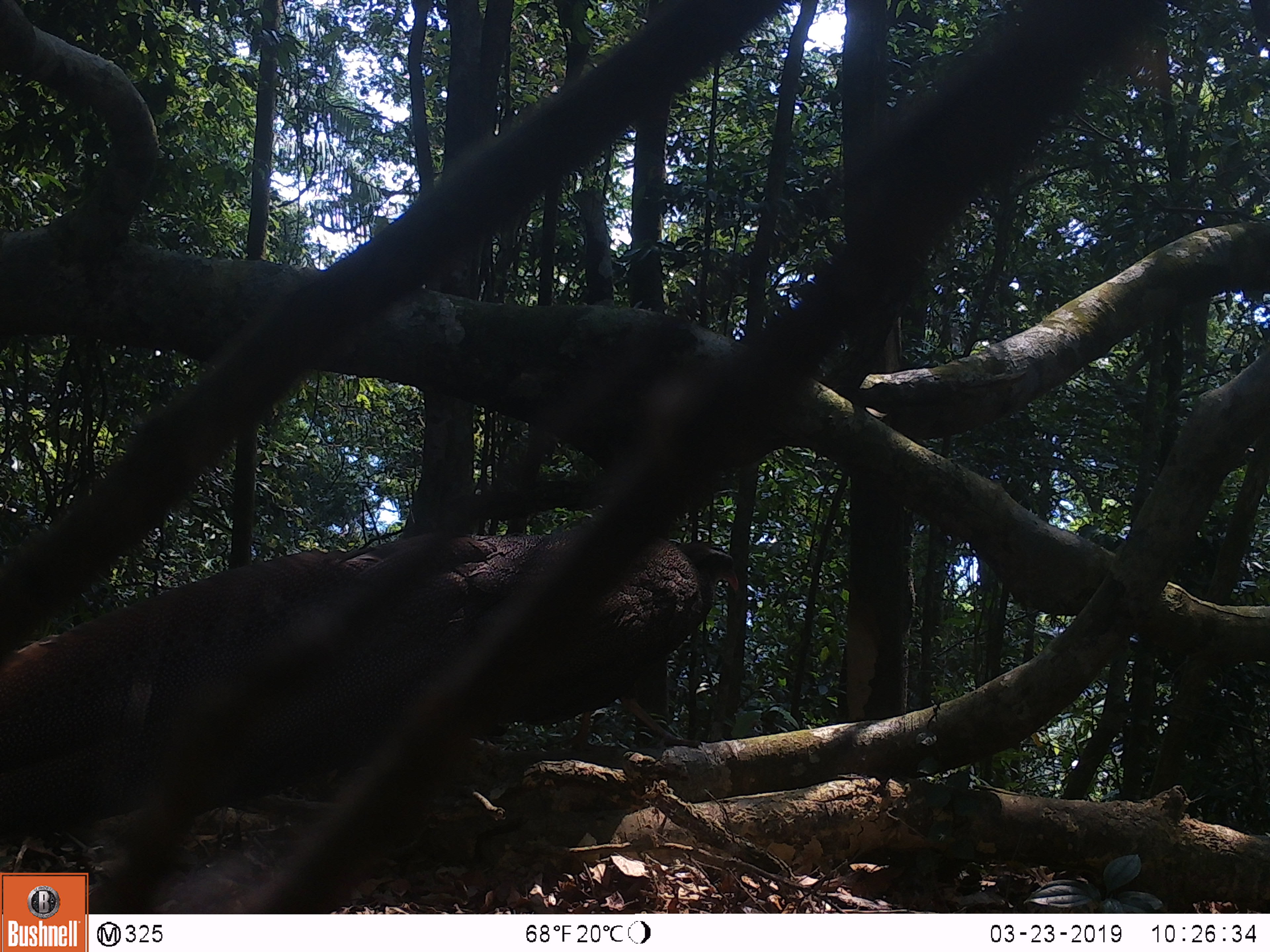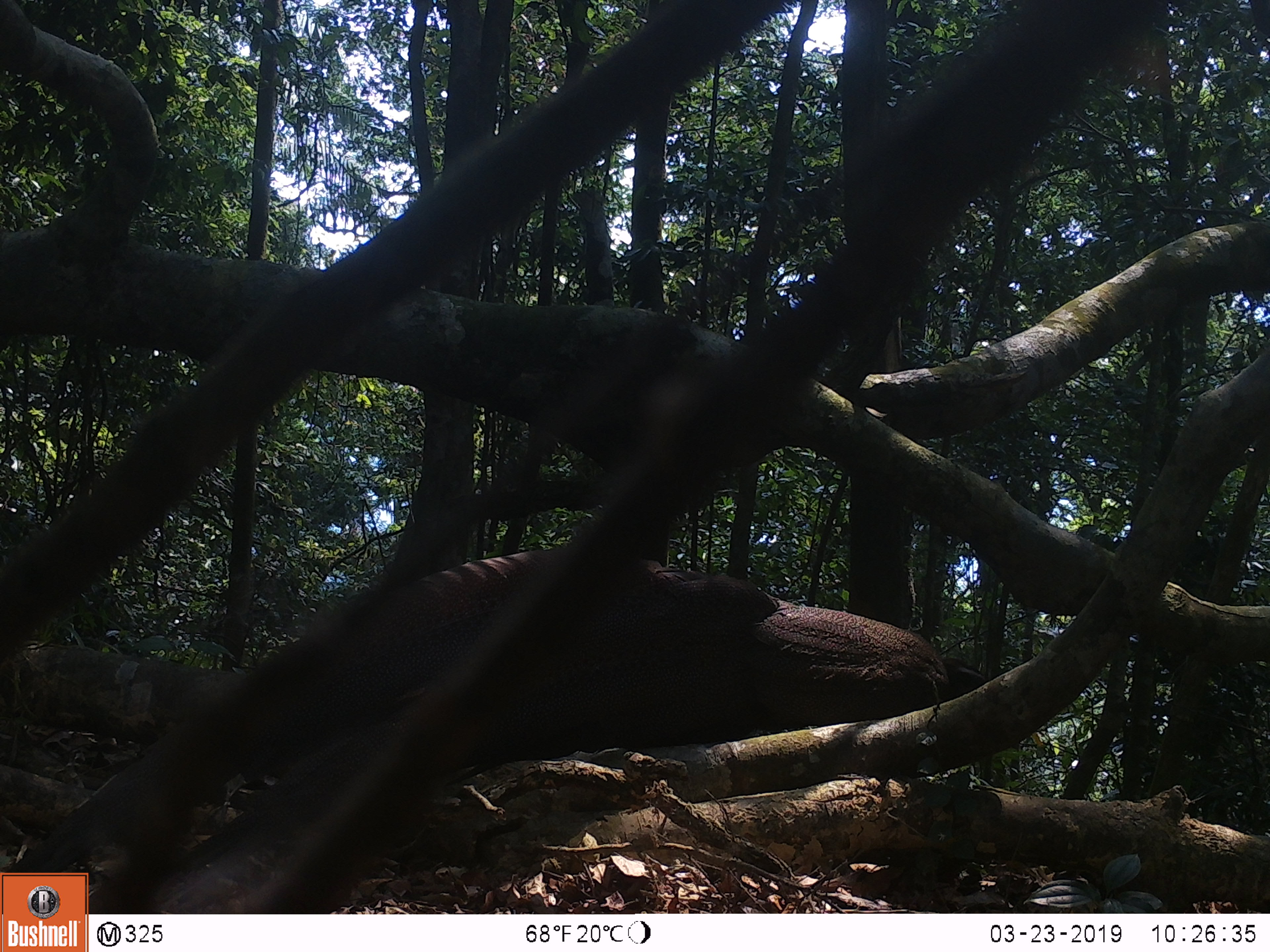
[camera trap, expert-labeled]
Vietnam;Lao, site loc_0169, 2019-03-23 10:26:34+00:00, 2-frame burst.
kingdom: Animalia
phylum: Chordata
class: Aves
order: Galliformes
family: Phasianidae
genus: Rheinardia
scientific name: Rheinardia ocellata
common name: crested argus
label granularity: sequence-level